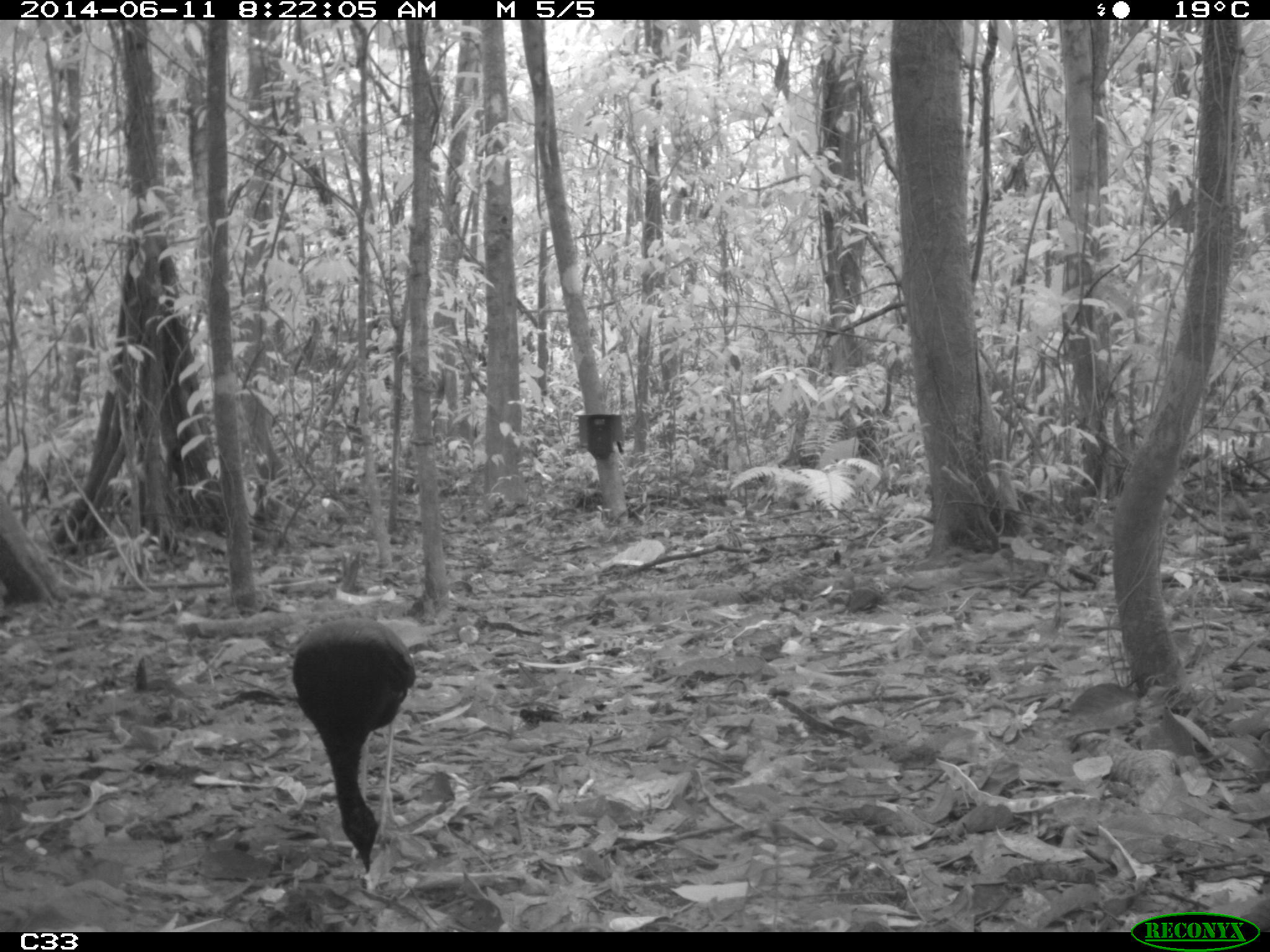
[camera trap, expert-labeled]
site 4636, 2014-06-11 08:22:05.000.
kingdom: Animalia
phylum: Chordata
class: Aves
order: Gruiformes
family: Psophiidae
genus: Psophia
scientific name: Psophia crepitans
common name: gray-winged trumpeter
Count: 3.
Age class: adult.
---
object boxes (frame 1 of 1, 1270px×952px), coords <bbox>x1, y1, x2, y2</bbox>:
psophia crepitans: <bbox>290, 615, 416, 873</bbox>